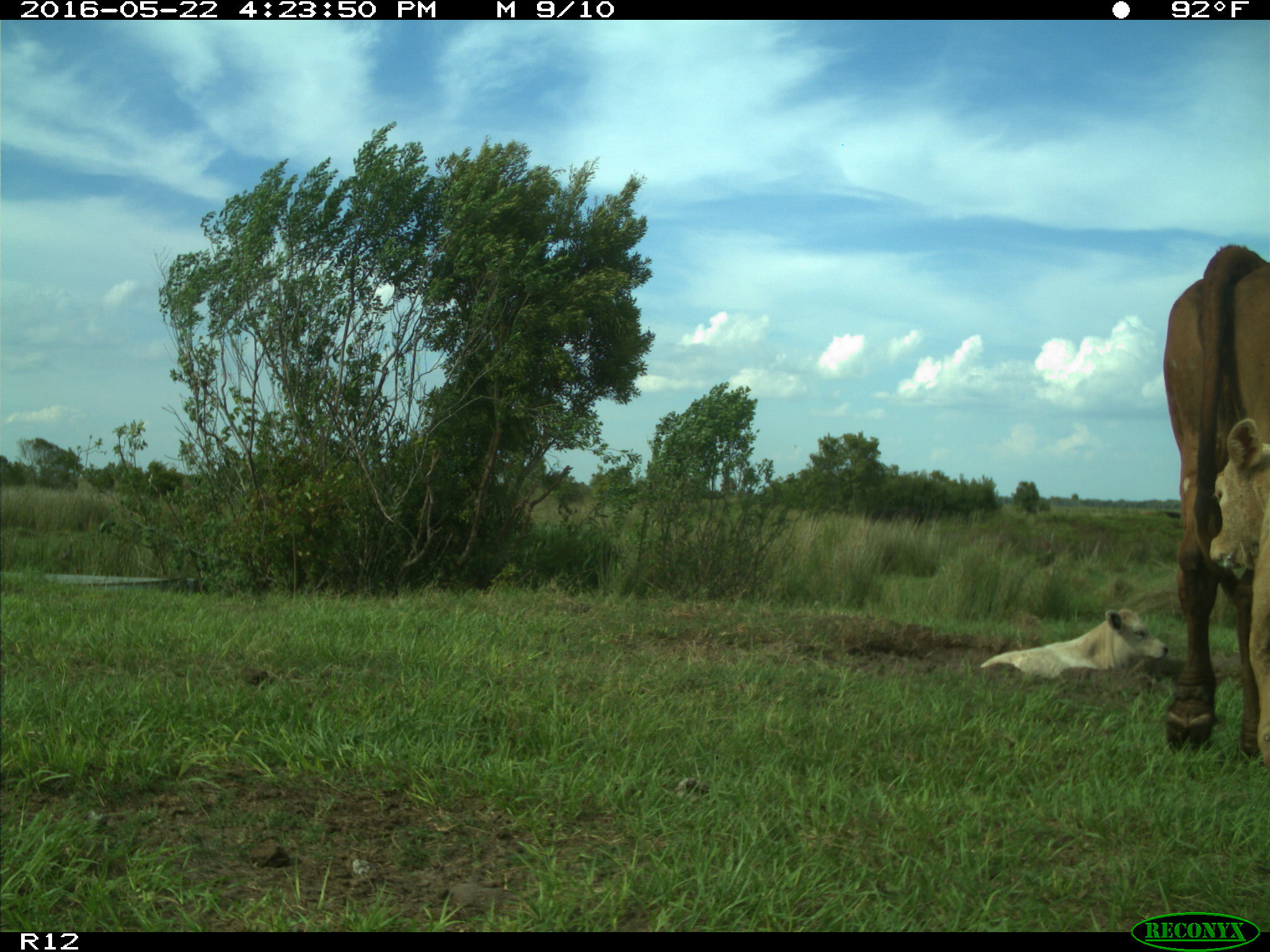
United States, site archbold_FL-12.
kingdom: Animalia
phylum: Chordata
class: Mammalia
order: Artiodactyla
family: Bovidae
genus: Bos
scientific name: Bos taurus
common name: domestic cow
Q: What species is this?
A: Bos taurus (domestic cow).